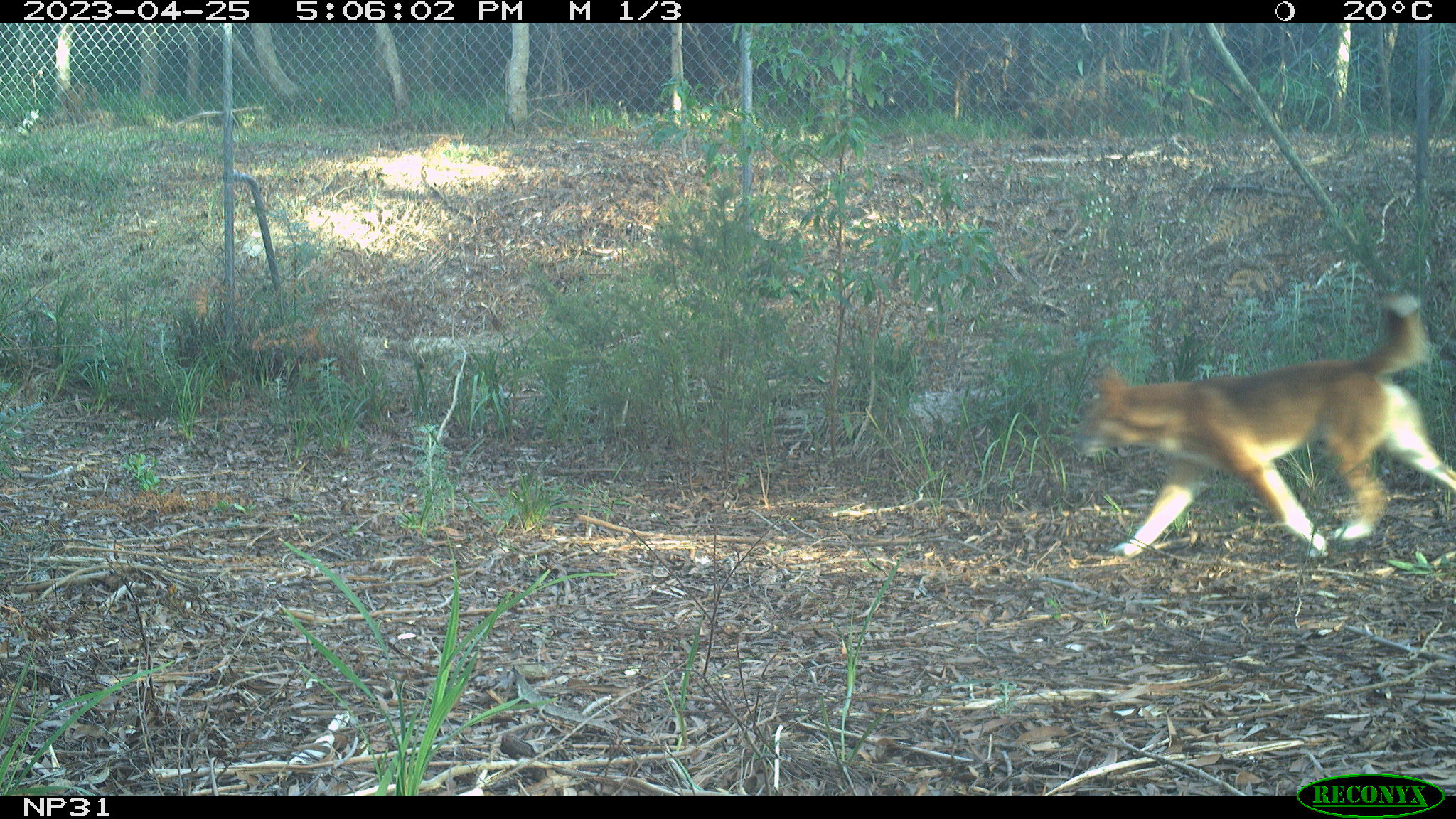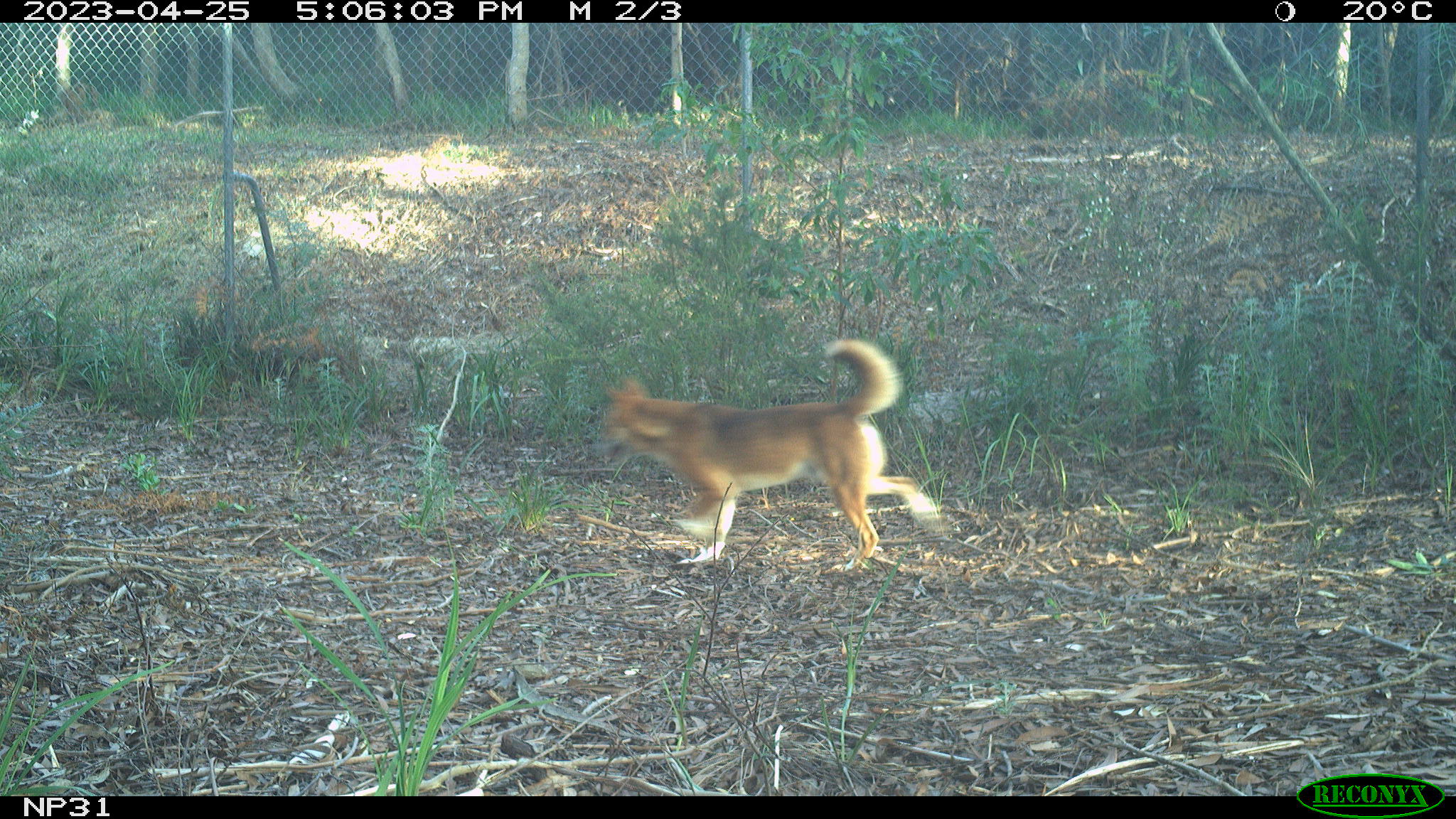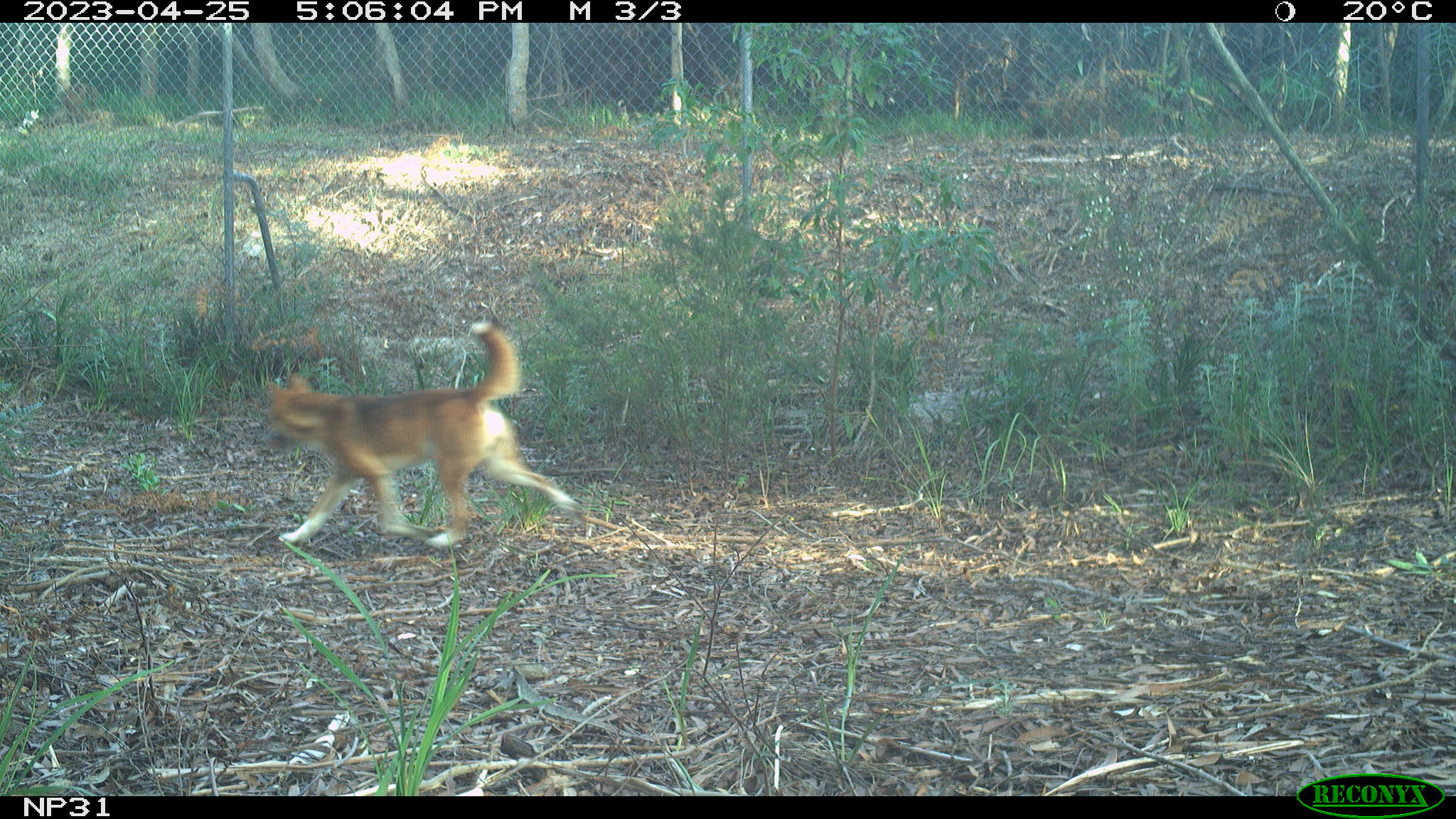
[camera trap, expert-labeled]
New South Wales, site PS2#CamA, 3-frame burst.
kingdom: Animalia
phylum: Chordata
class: Mammalia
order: Carnivora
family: Canidae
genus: Canis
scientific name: Canis familiaris dingo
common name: dingo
Dingo (Canis familiaris dingo).